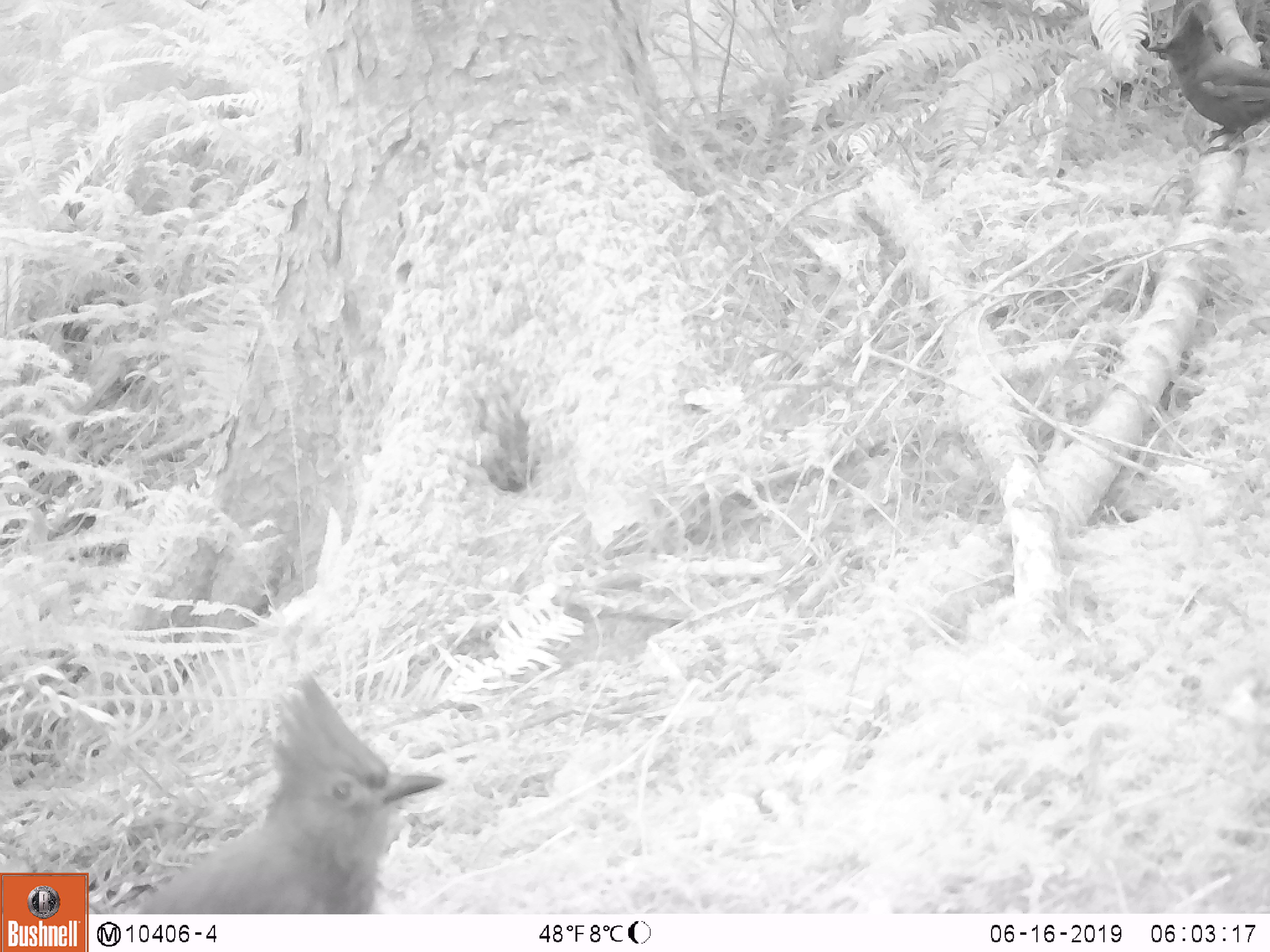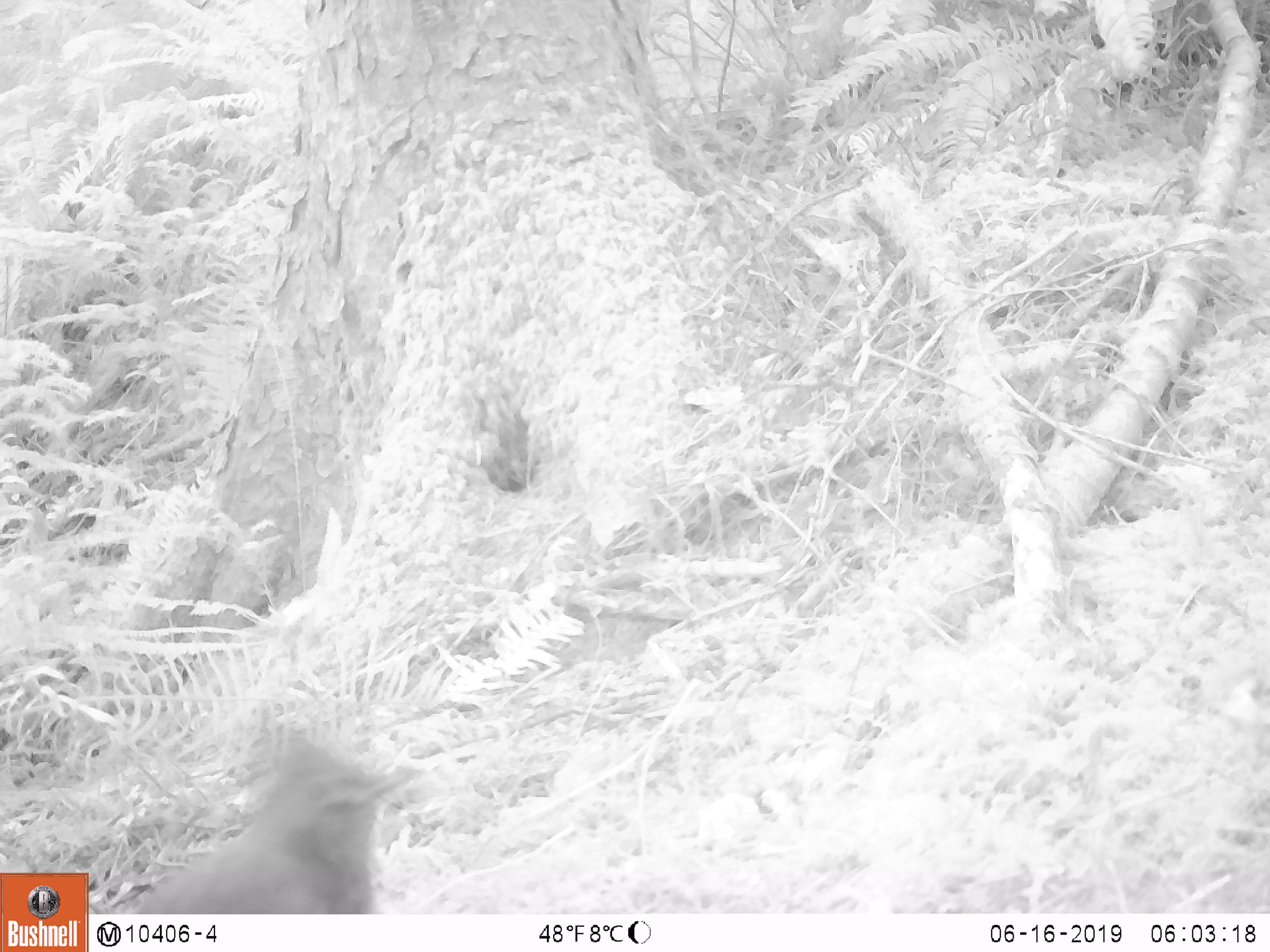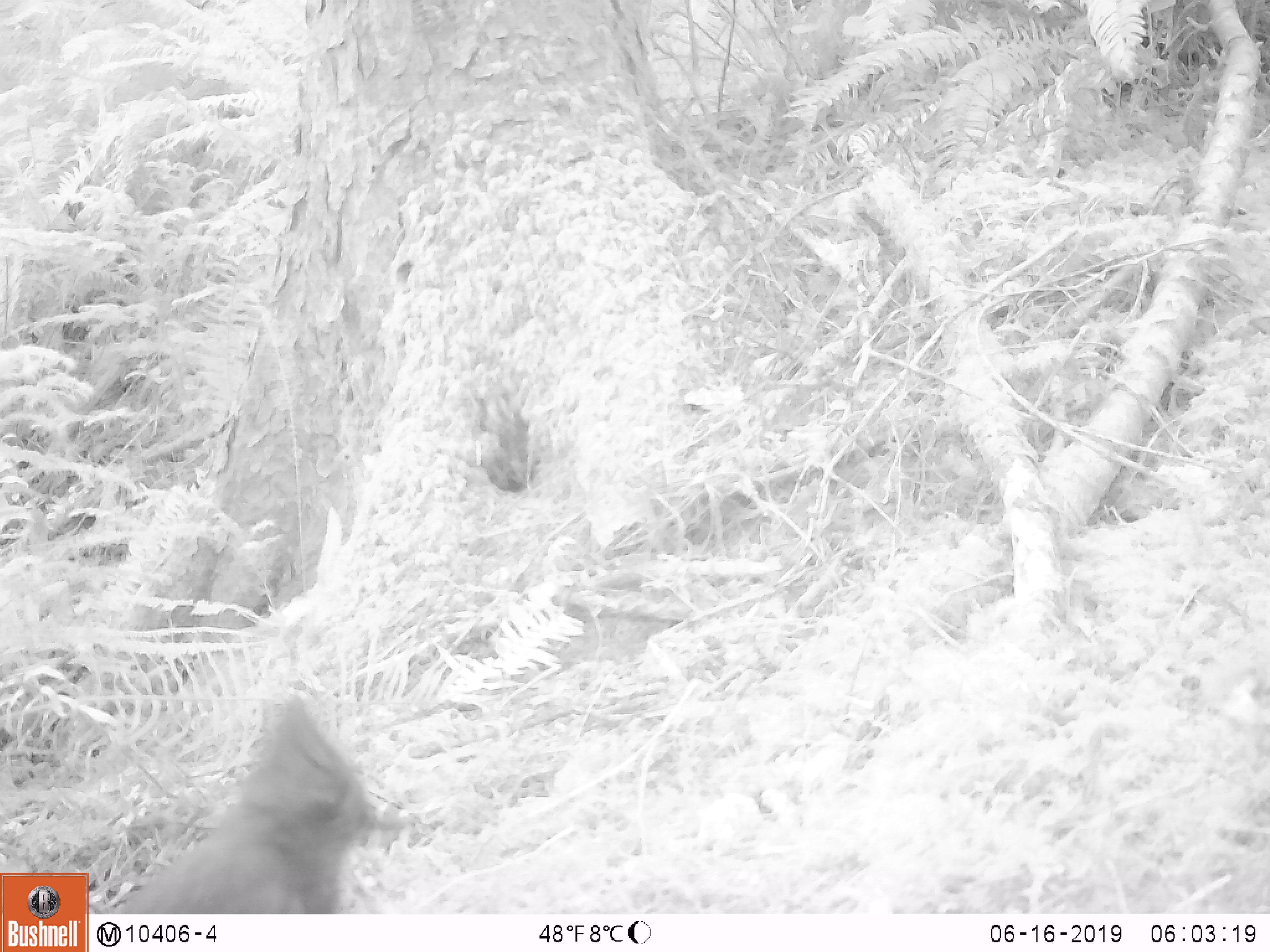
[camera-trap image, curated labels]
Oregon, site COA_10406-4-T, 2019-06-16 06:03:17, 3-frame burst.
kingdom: Animalia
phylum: Chordata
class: Aves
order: Passeriformes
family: Corvidae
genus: Cyanocitta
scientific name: Cyanocitta stelleri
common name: steller's jay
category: stellers jay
Stellers jay (steller's jay) (Cyanocitta stelleri).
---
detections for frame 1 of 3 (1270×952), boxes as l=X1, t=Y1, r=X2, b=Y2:
stellers jay: l=145, t=678, r=441, b=910; l=1151, t=15, r=1265, b=152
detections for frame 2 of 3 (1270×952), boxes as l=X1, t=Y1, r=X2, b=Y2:
stellers jay: l=142, t=728, r=428, b=911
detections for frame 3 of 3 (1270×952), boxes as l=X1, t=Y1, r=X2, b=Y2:
stellers jay: l=126, t=694, r=401, b=912